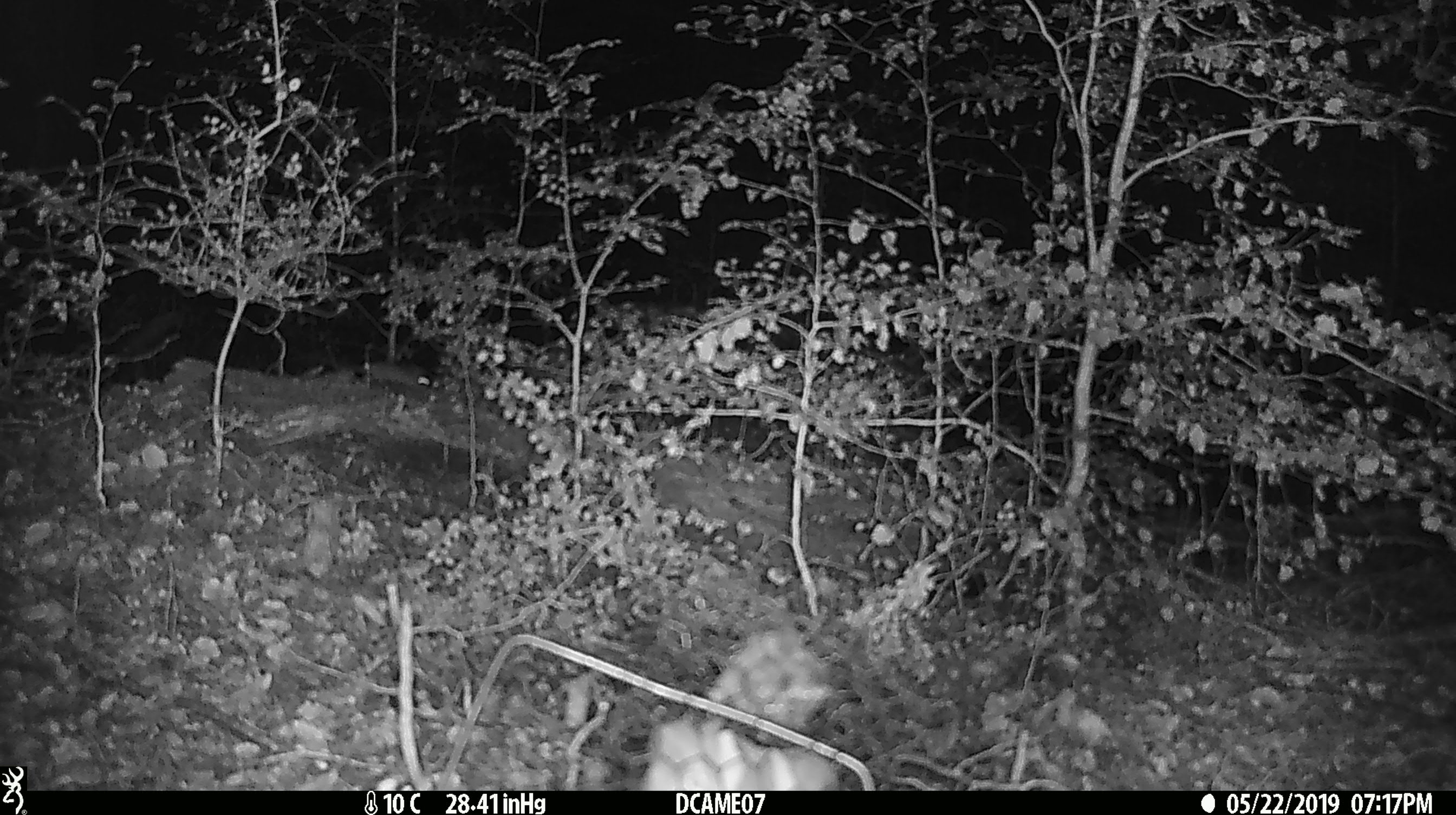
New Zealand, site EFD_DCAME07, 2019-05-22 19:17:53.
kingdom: Animalia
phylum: Chordata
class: Mammalia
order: Rodentia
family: Muridae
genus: Mus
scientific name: Mus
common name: mouse